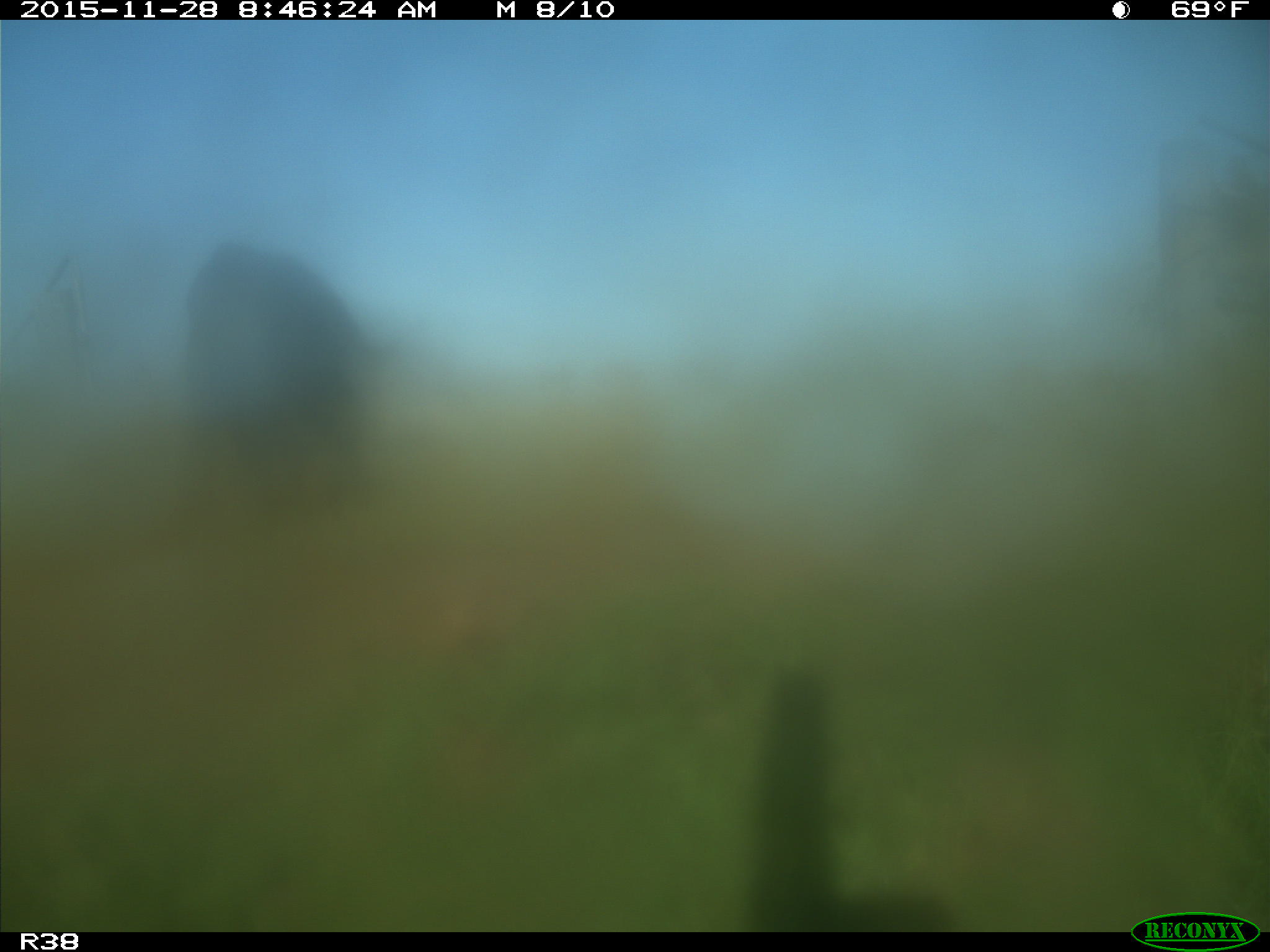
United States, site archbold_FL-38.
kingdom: Animalia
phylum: Chordata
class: Mammalia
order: Artiodactyla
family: Bovidae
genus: Bos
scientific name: Bos taurus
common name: domestic cow